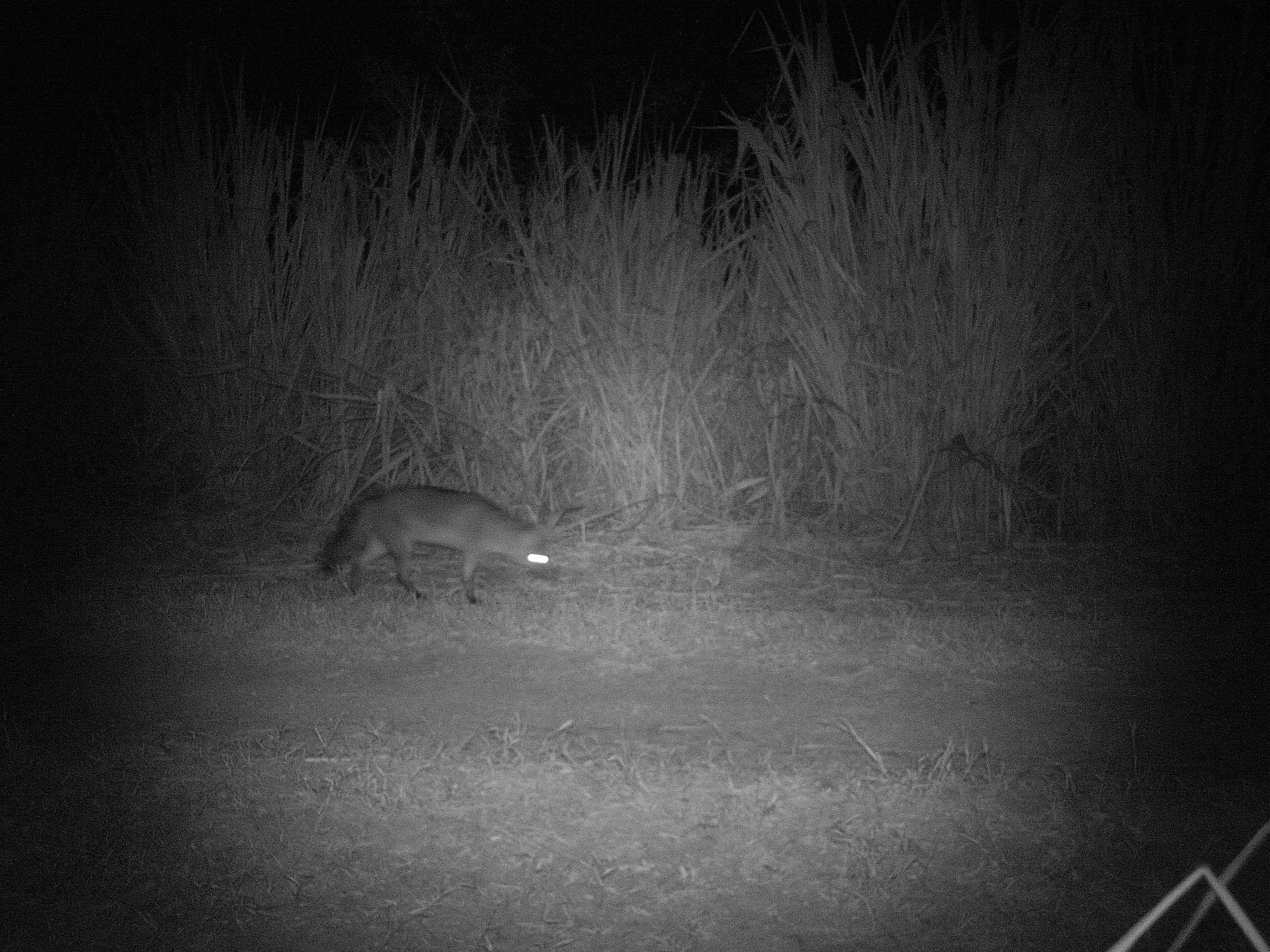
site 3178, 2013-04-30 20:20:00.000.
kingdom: Animalia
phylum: Chordata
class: Mammalia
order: Carnivora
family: Canidae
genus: Cerdocyon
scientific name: Cerdocyon thous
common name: crab-eating fox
Cerdocyon thous (crab-eating fox), count 1.